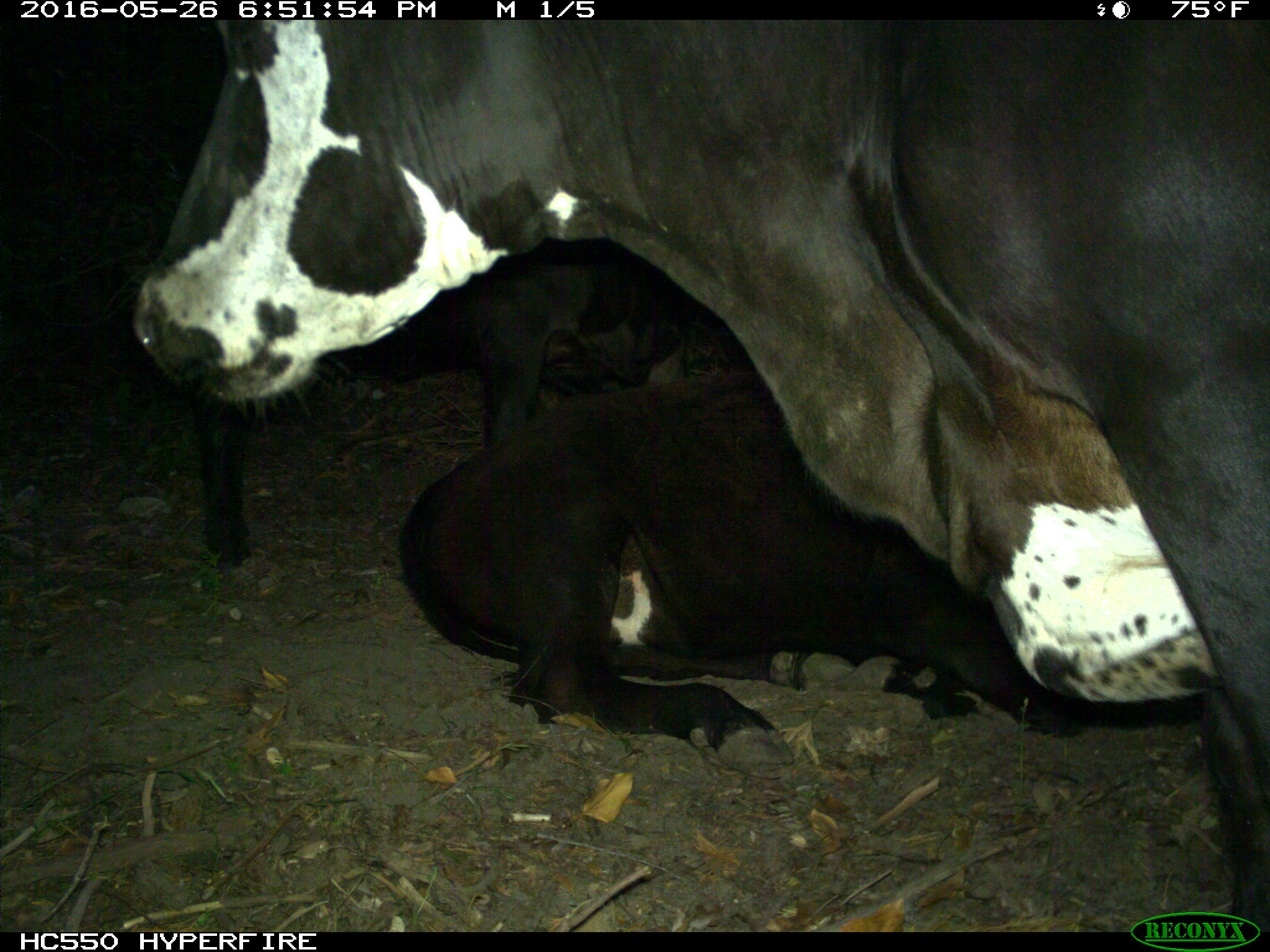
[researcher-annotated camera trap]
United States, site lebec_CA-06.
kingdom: Animalia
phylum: Chordata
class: Mammalia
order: Artiodactyla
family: Bovidae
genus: Bos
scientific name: Bos taurus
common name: domestic cow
Bos taurus (domestic cow).